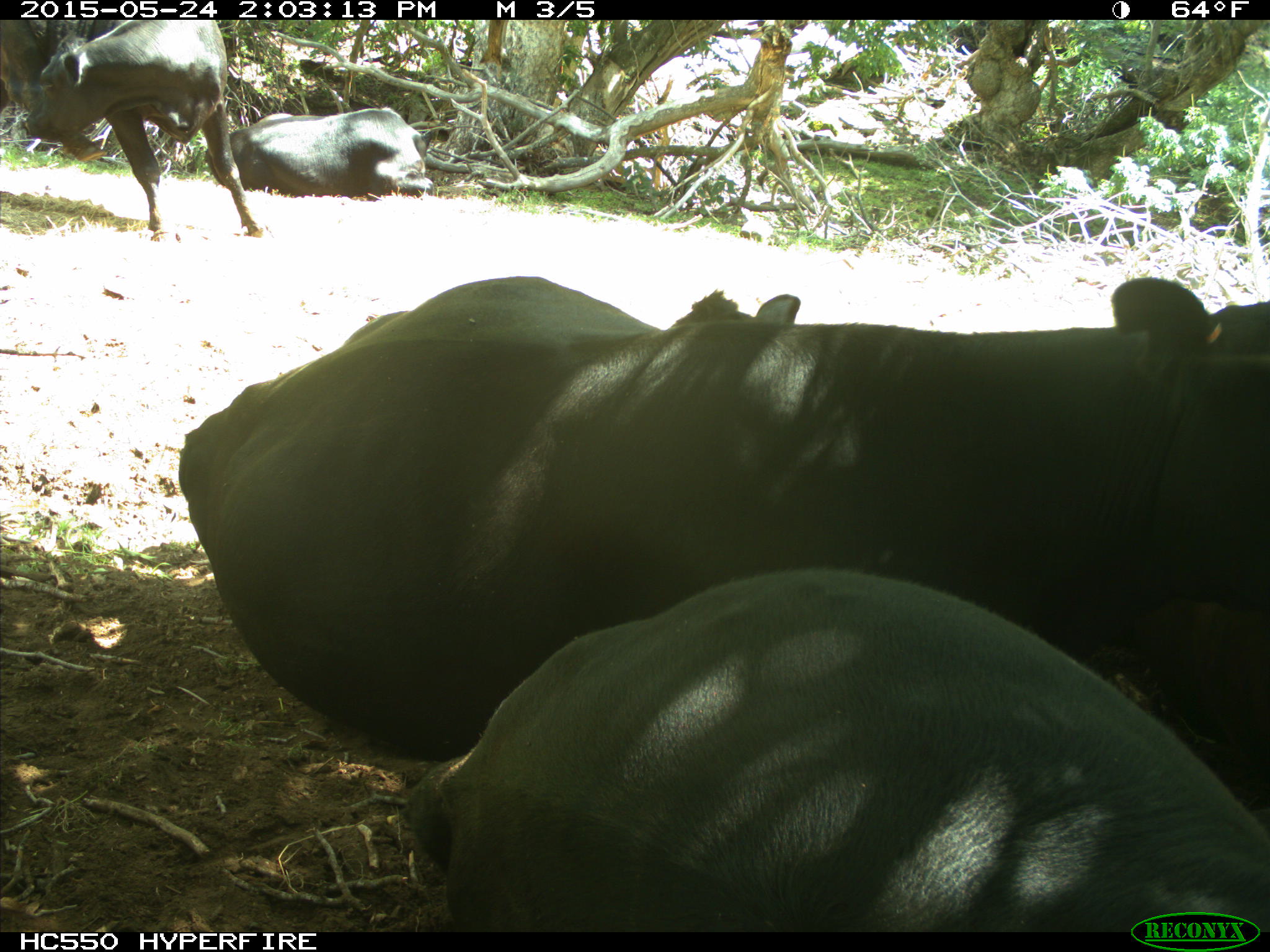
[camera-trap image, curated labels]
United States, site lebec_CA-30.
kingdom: Animalia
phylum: Chordata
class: Mammalia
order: Artiodactyla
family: Bovidae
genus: Bos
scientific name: Bos taurus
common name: domestic cow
Bos taurus (domestic cow).